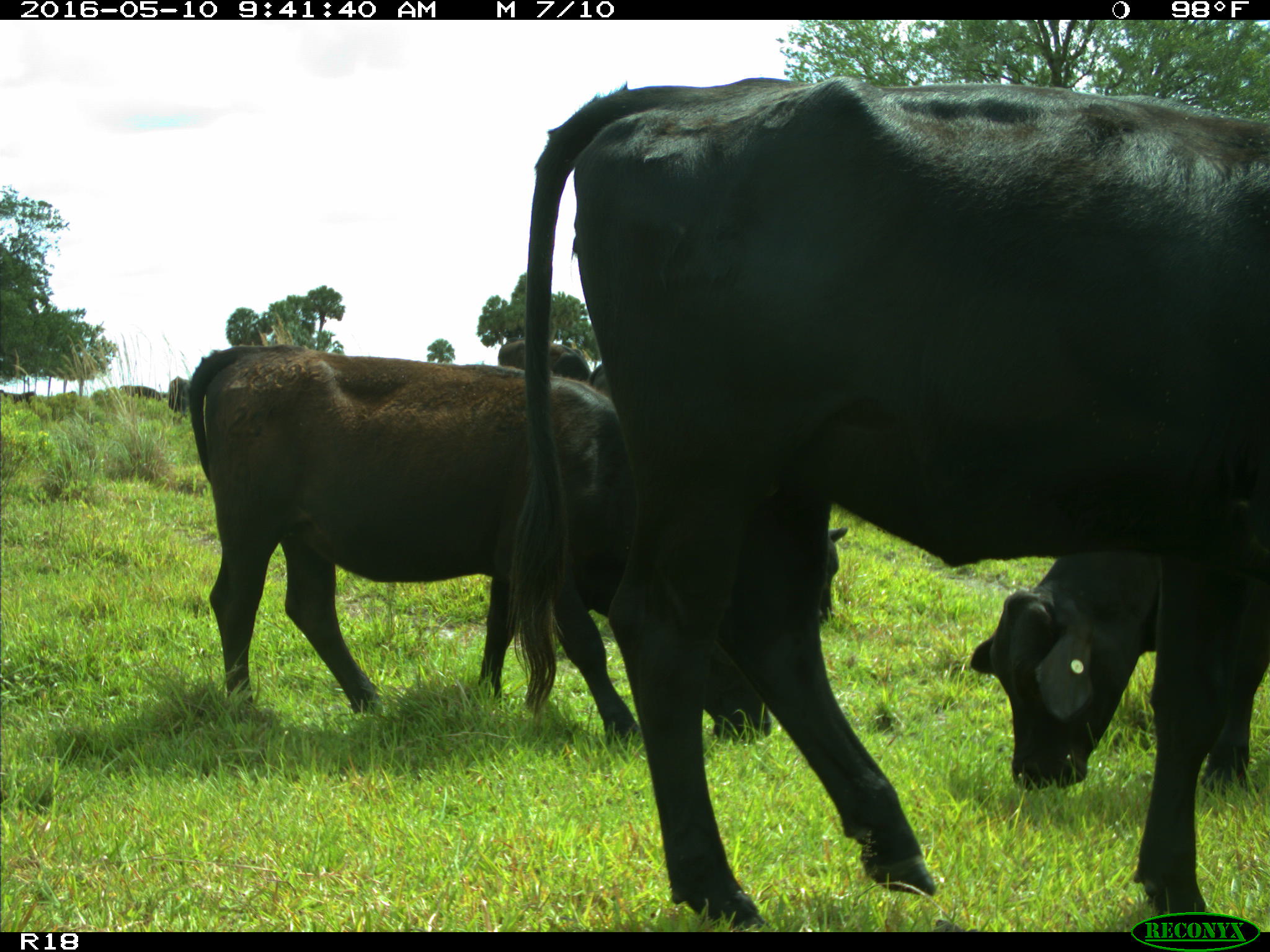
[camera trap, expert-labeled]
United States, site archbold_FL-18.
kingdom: Animalia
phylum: Chordata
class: Mammalia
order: Artiodactyla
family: Bovidae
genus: Bos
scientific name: Bos taurus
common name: domestic cow